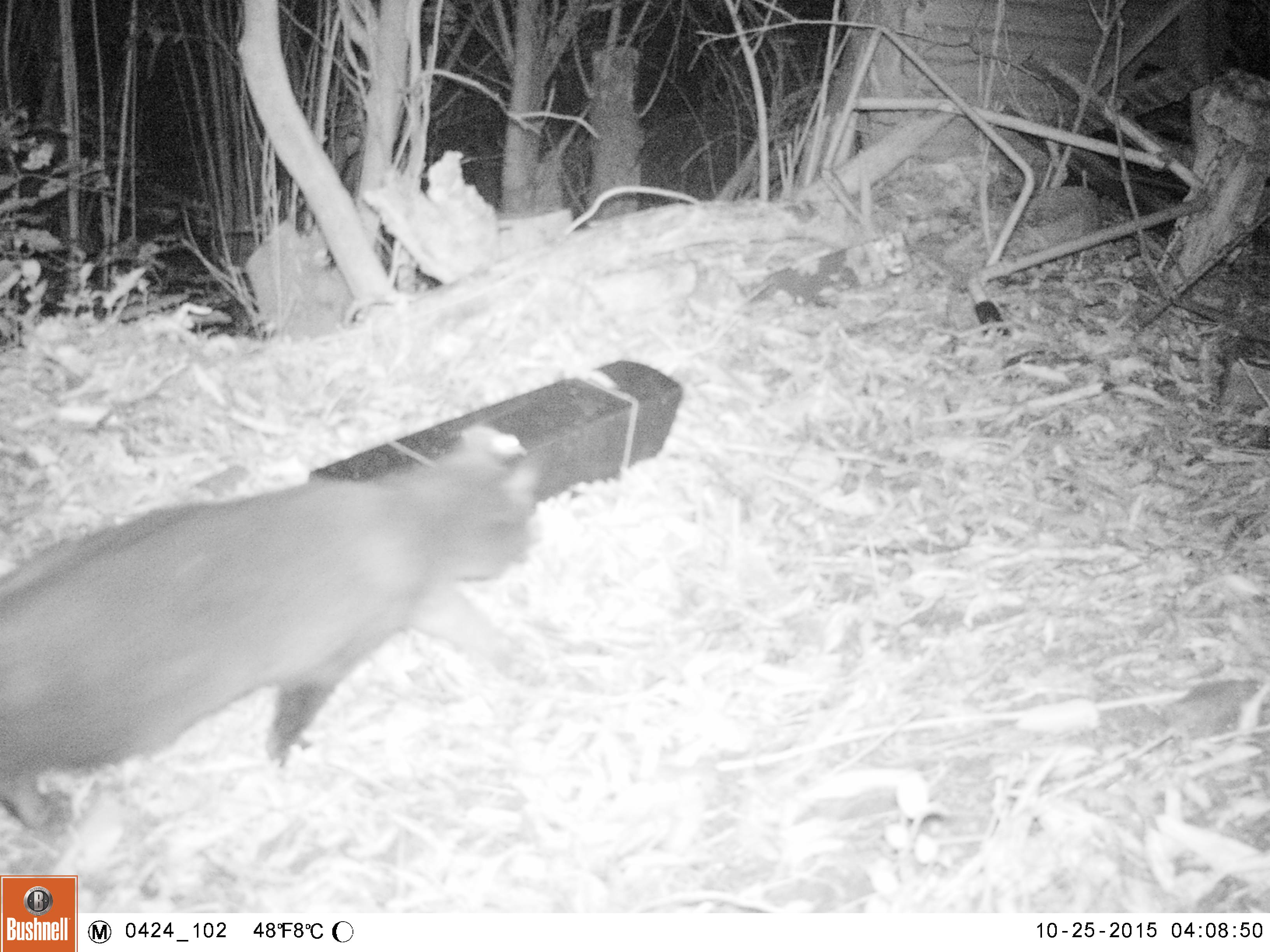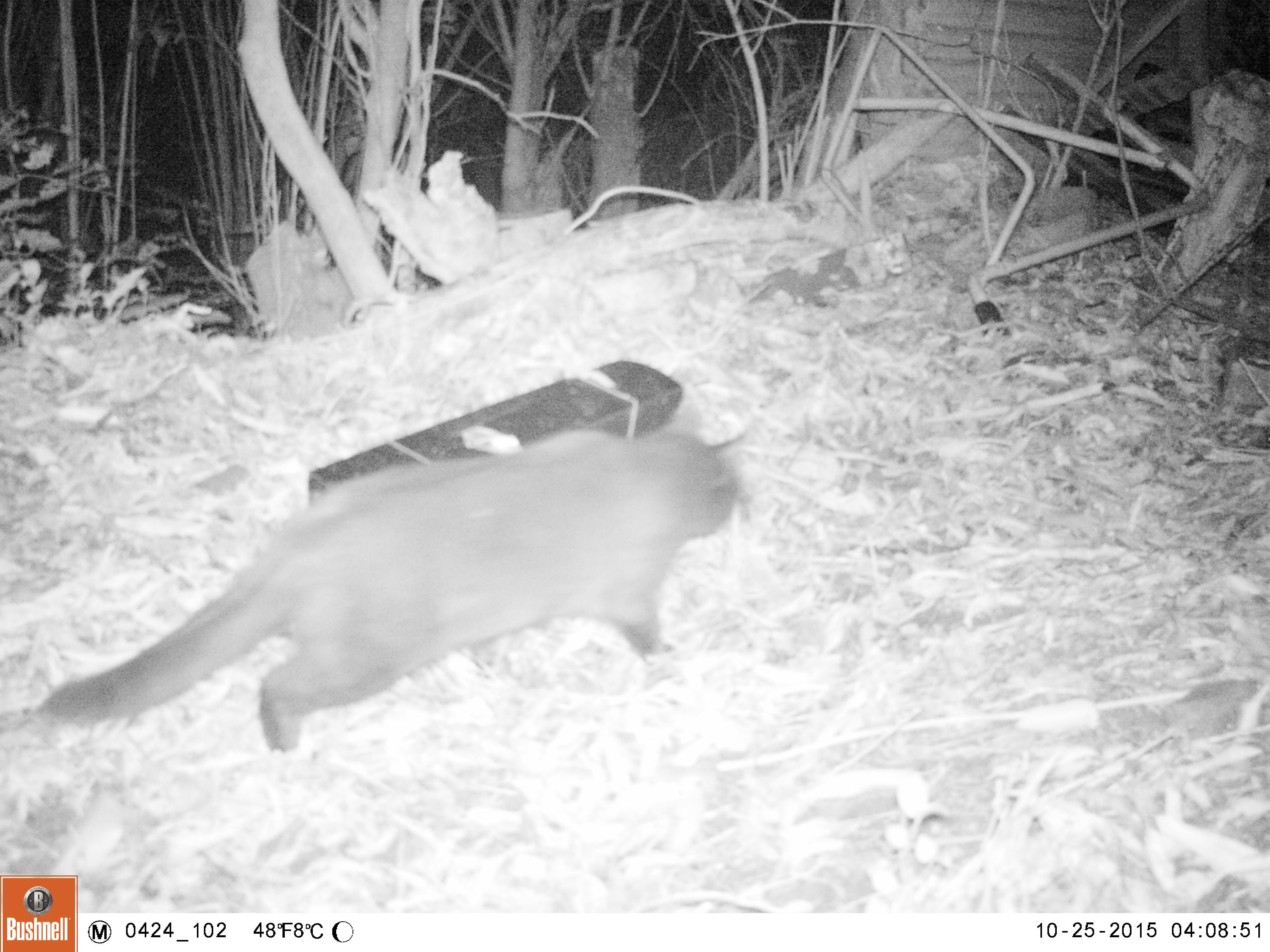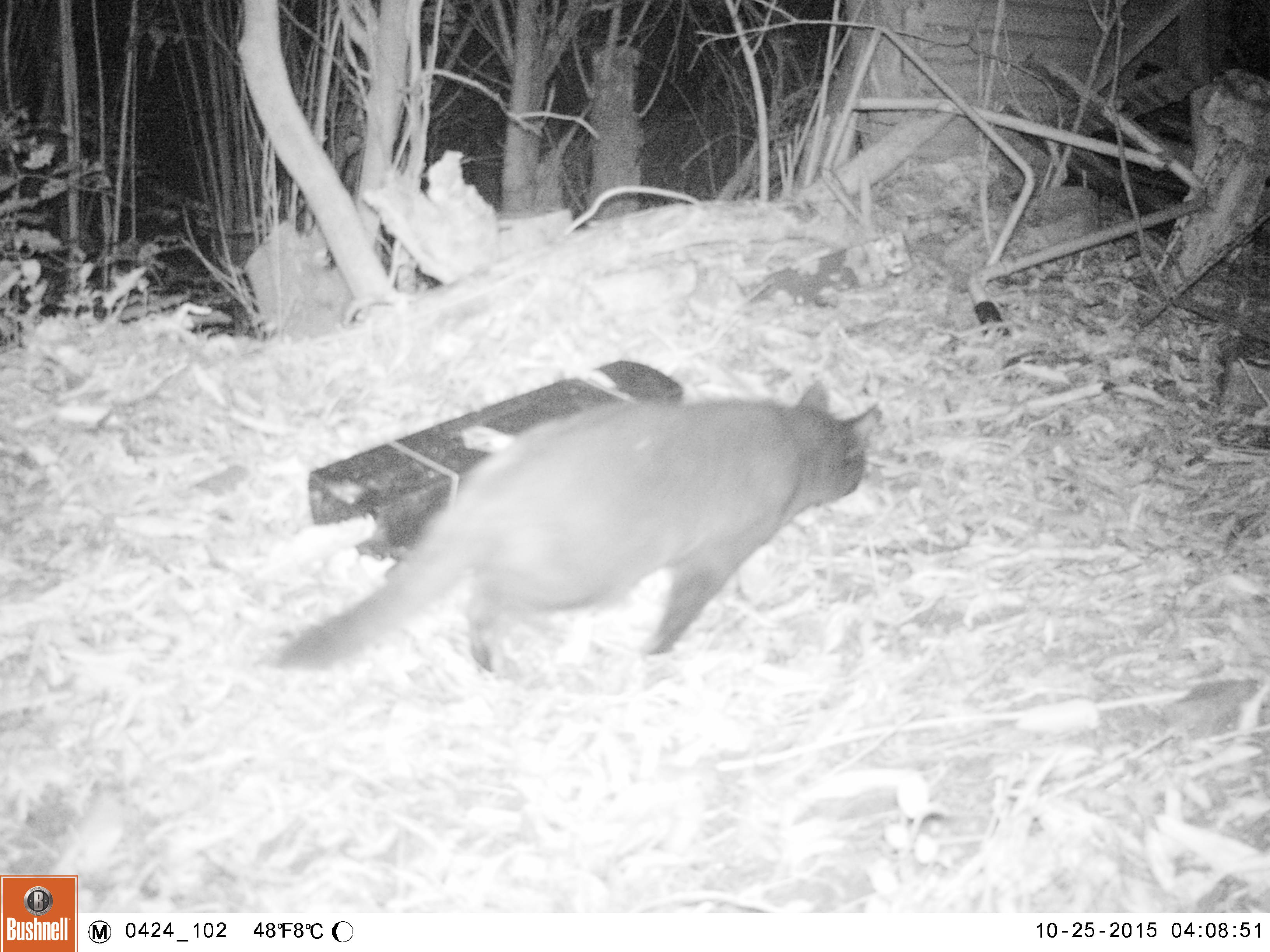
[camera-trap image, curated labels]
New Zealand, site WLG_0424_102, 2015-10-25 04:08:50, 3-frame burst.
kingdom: Animalia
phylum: Chordata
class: Mammalia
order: Carnivora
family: Felidae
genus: Felis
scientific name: Felis catus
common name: domestic cat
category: cat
Cat (domestic cat) (Felis catus).